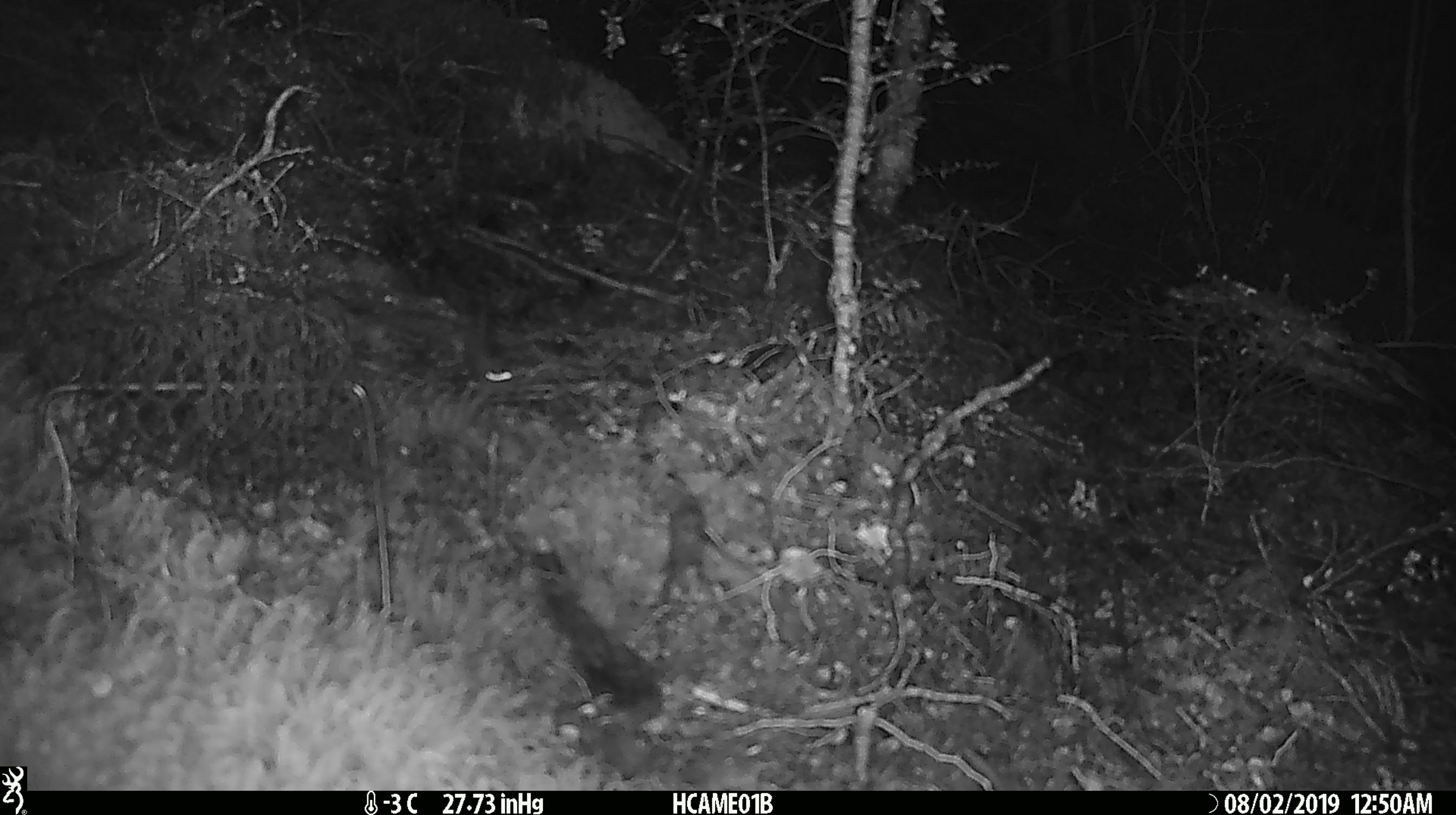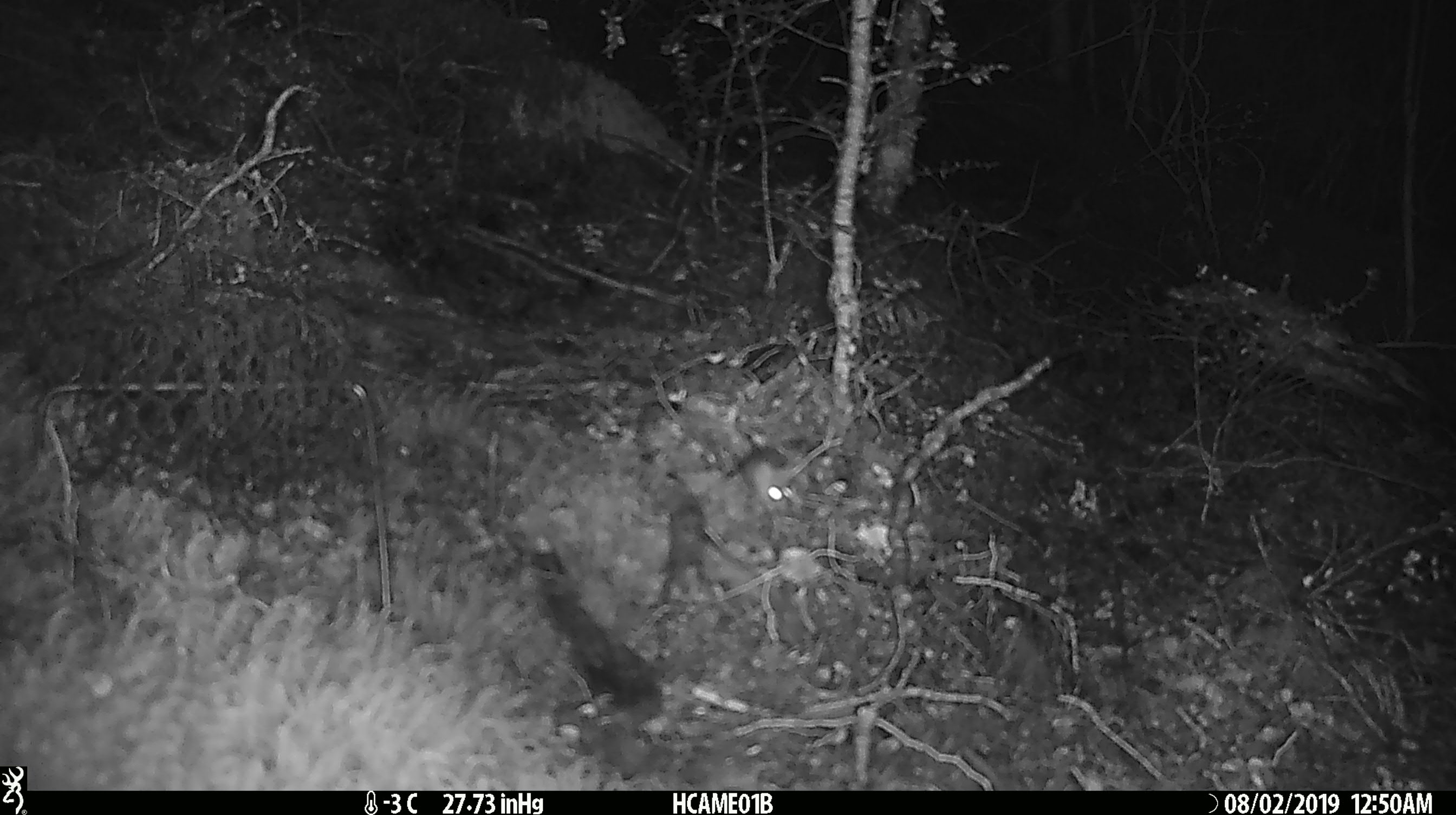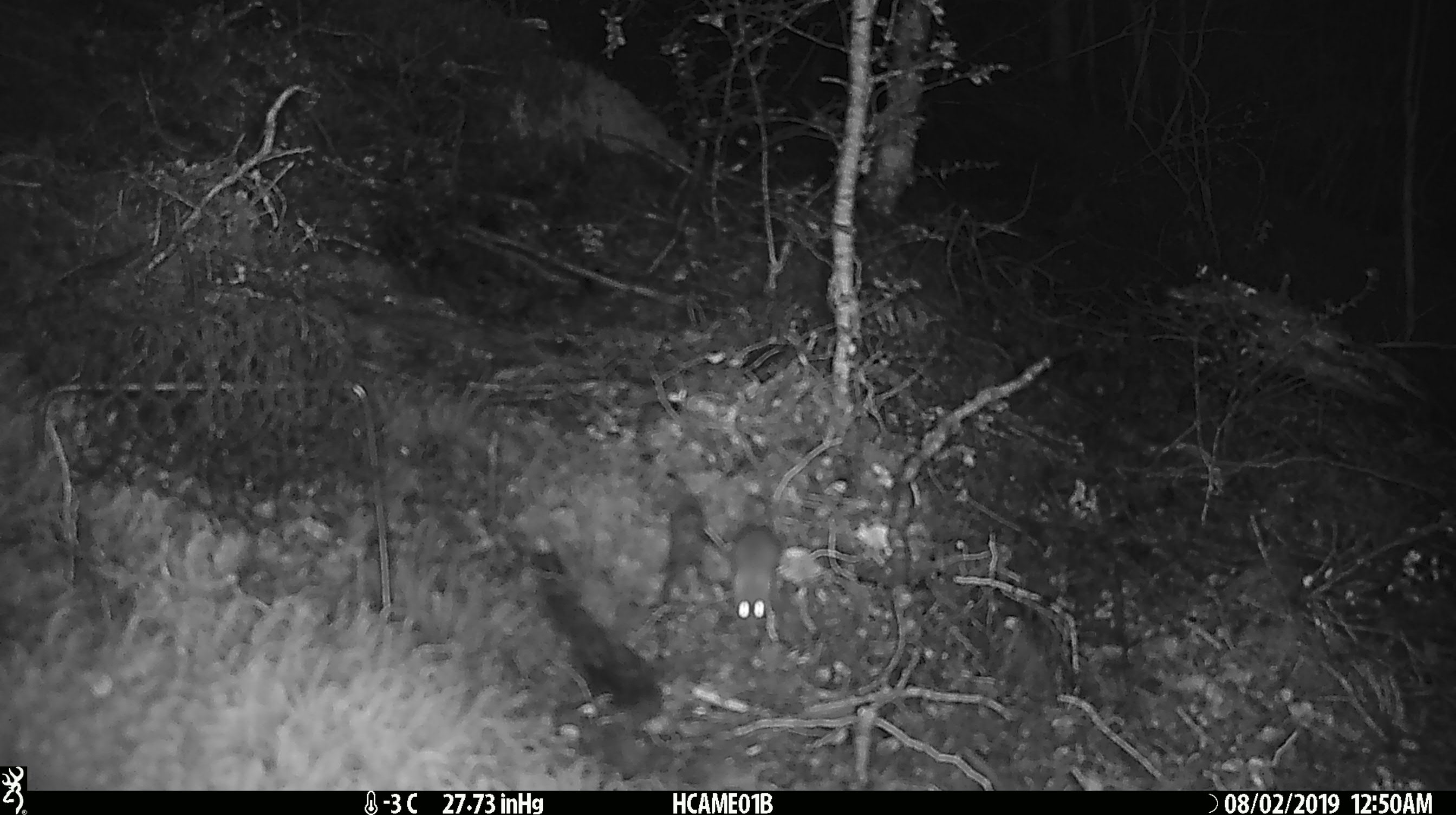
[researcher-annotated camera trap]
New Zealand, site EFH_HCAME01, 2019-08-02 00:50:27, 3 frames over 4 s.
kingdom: Animalia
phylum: Chordata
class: Mammalia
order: Rodentia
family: Muridae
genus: Mus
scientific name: Mus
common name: mouse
Mouse (Mus).